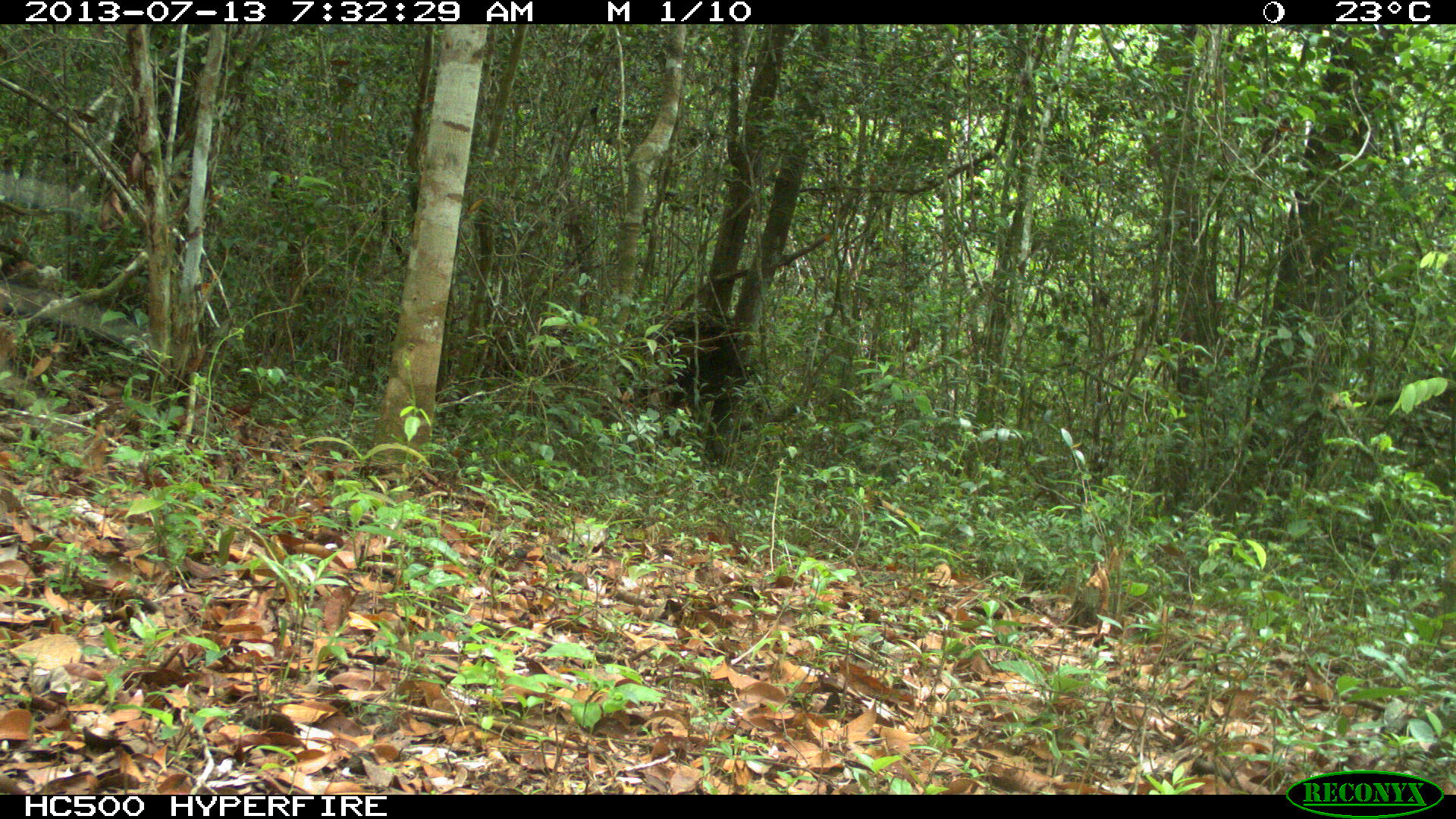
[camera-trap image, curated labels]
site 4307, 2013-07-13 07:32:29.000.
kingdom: Animalia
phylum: Chordata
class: Mammalia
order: Carnivora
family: Felidae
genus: Panthera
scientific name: Panthera onca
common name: jaguar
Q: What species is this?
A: Panthera onca (jaguar).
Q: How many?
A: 1.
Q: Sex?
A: Male.